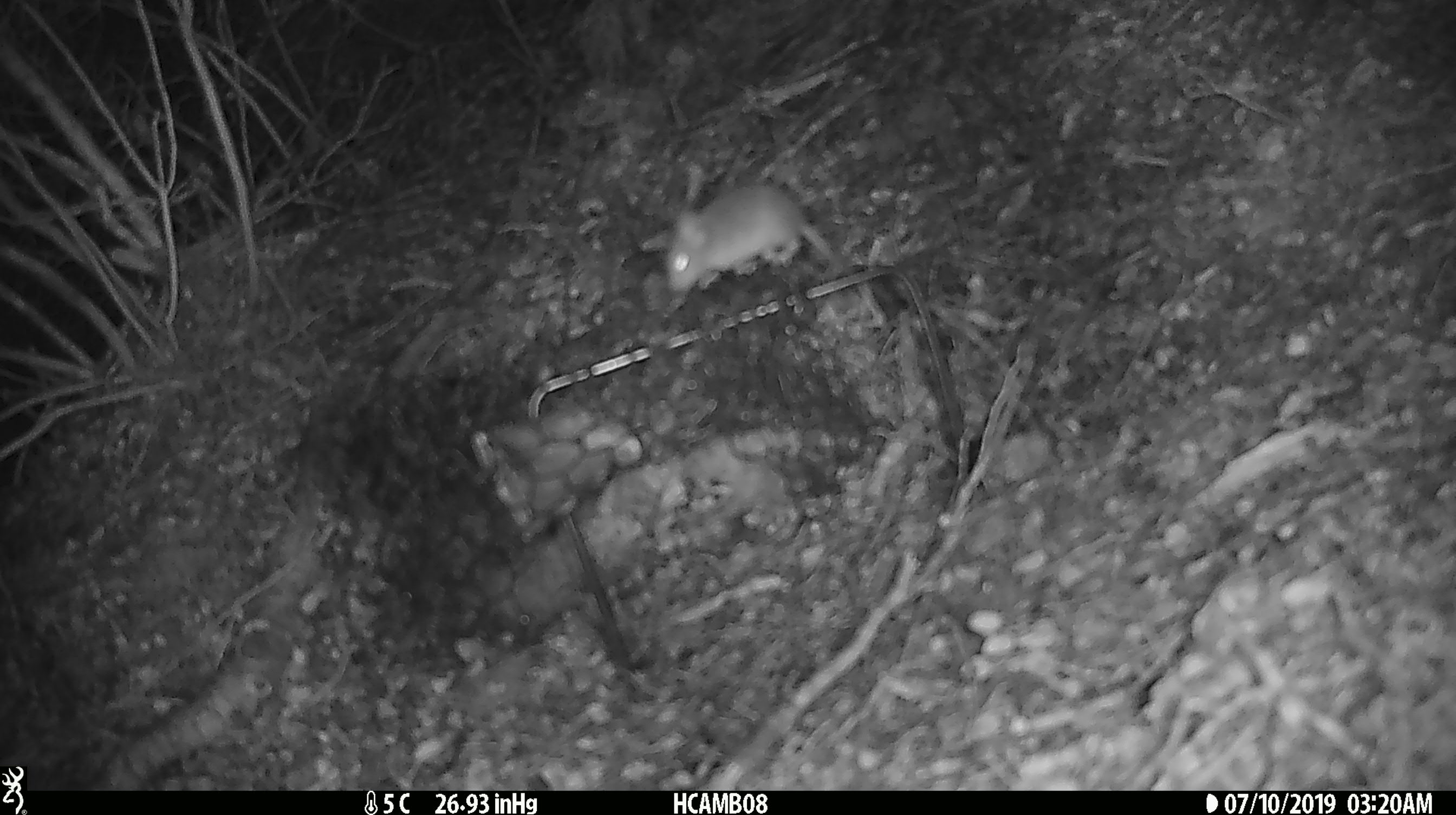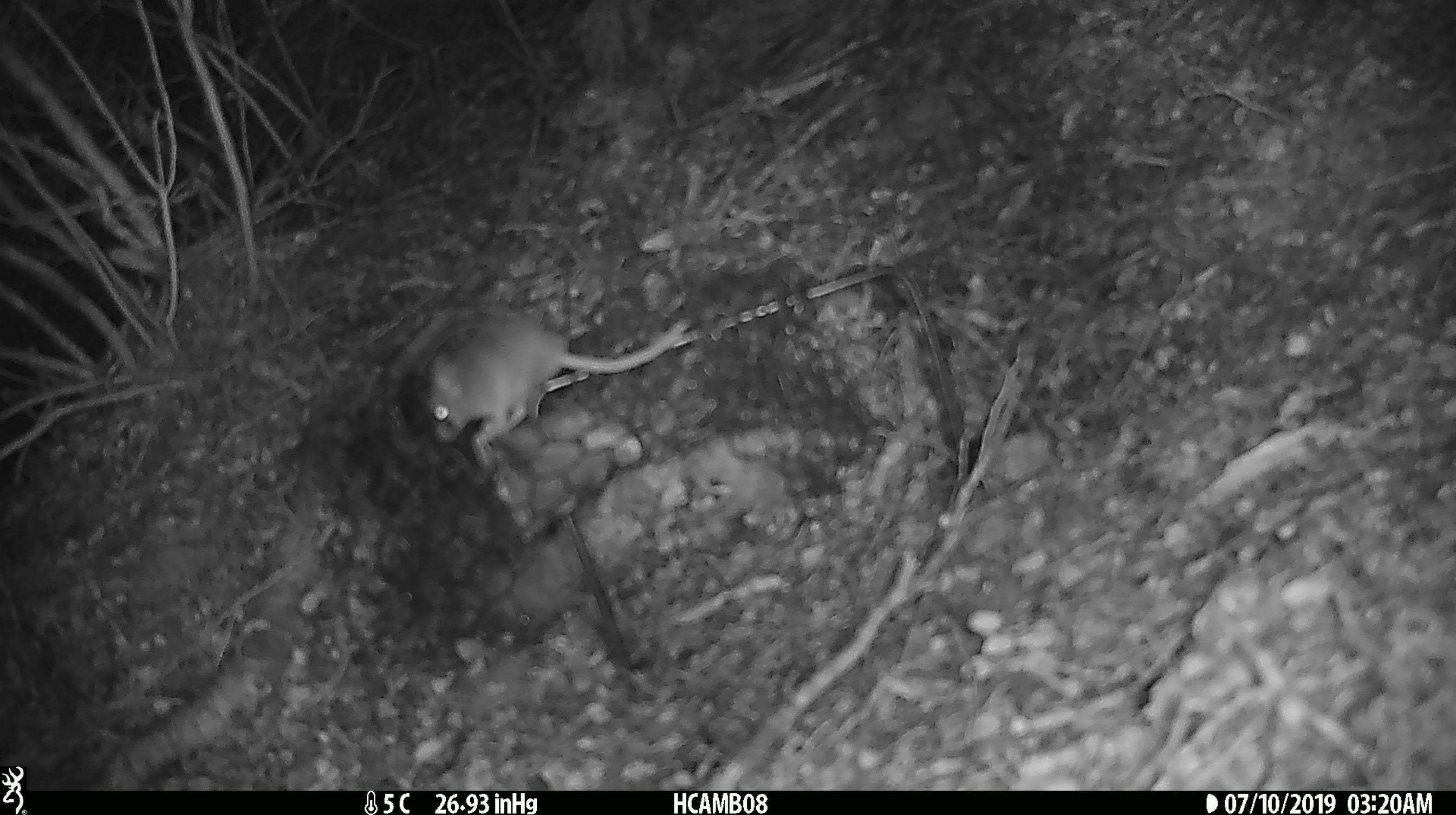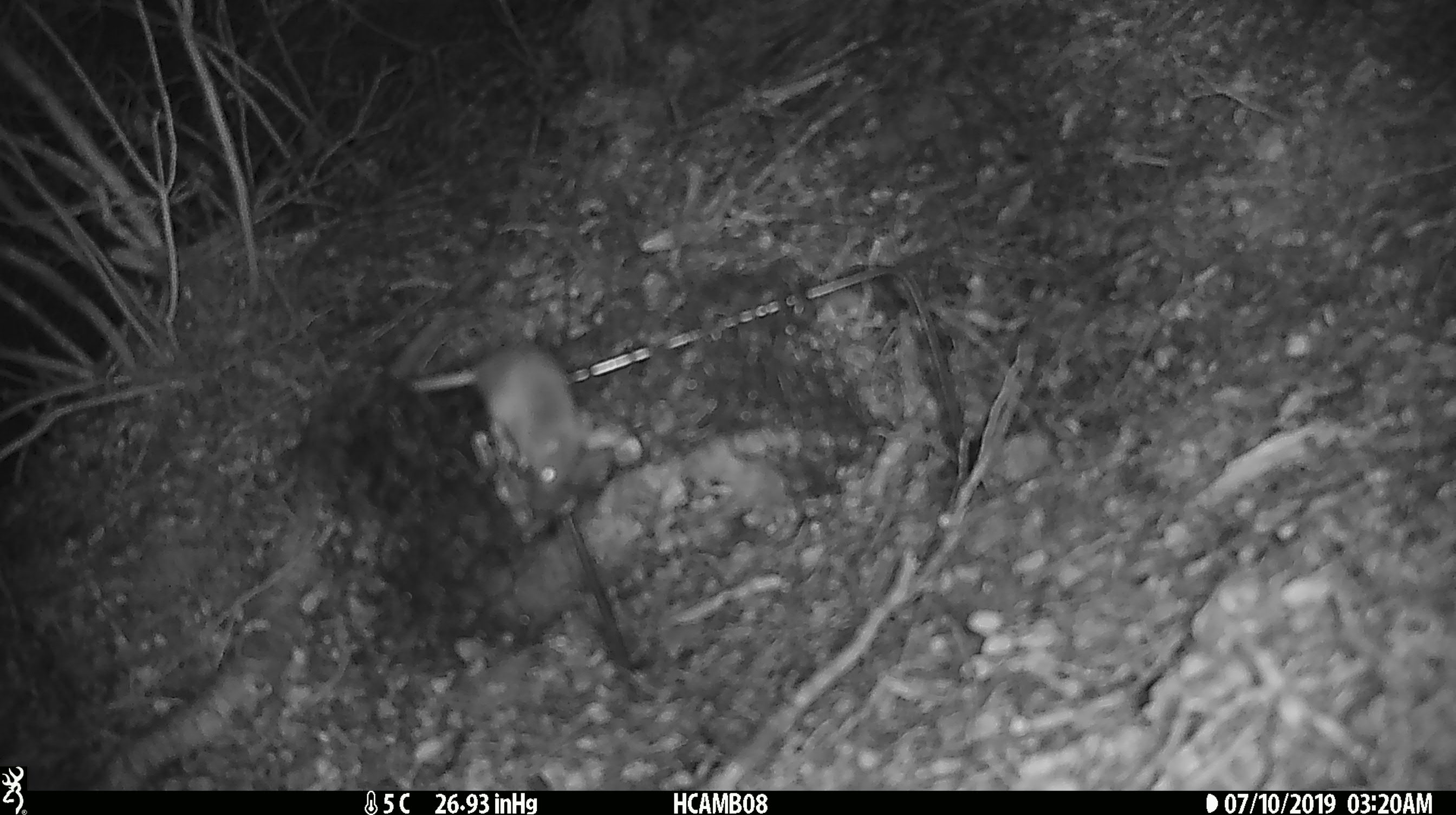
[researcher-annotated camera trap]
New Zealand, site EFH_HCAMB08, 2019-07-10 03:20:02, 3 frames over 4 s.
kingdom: Animalia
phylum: Chordata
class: Mammalia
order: Rodentia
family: Muridae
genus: Mus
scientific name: Mus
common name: mouse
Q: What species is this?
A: Mouse (Mus).